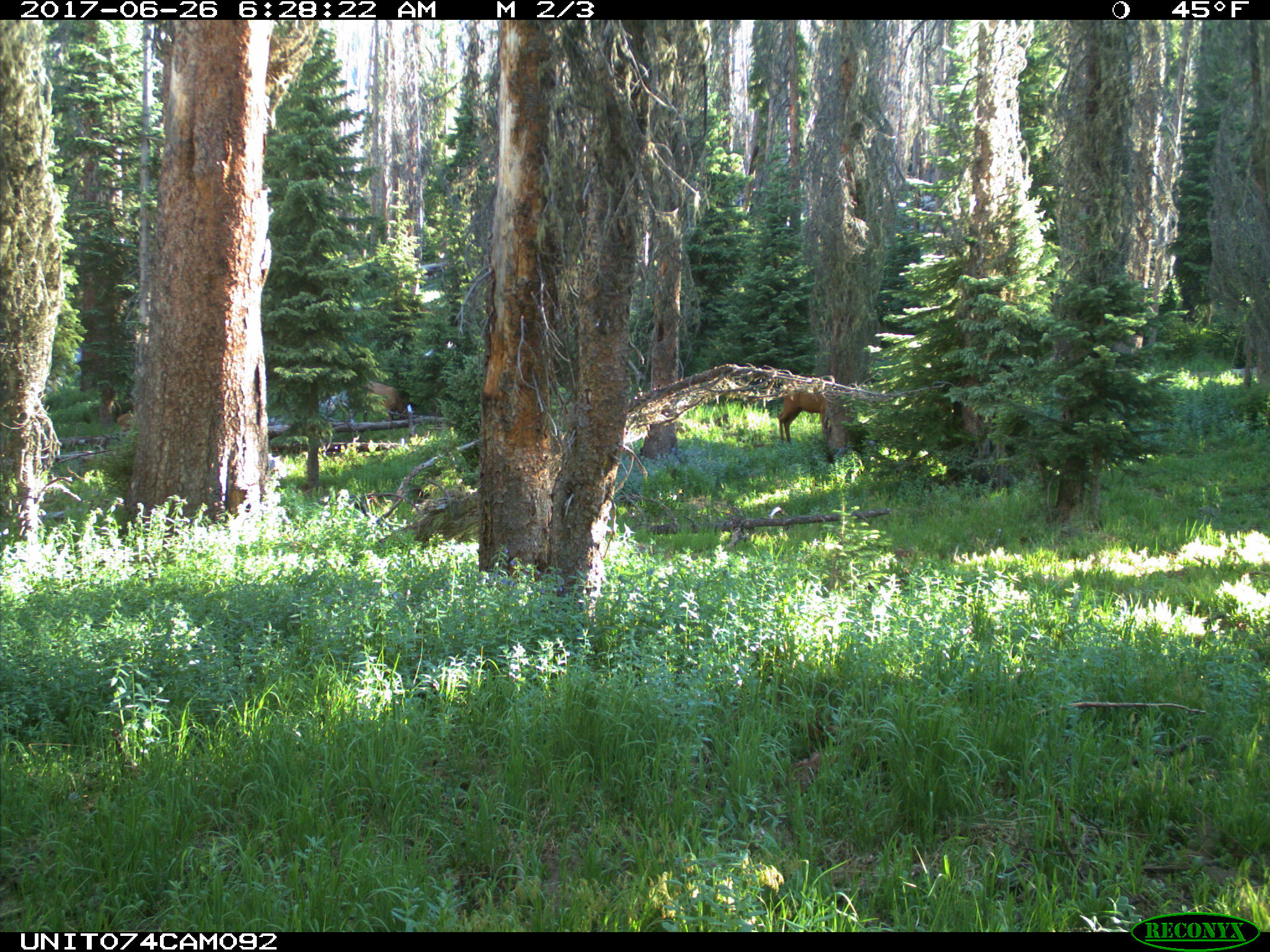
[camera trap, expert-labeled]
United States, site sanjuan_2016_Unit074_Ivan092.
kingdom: Animalia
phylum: Chordata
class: Mammalia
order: Artiodactyla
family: Cervidae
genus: Cervus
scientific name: Cervus elaphus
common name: red deer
Cervus elaphus (red deer).